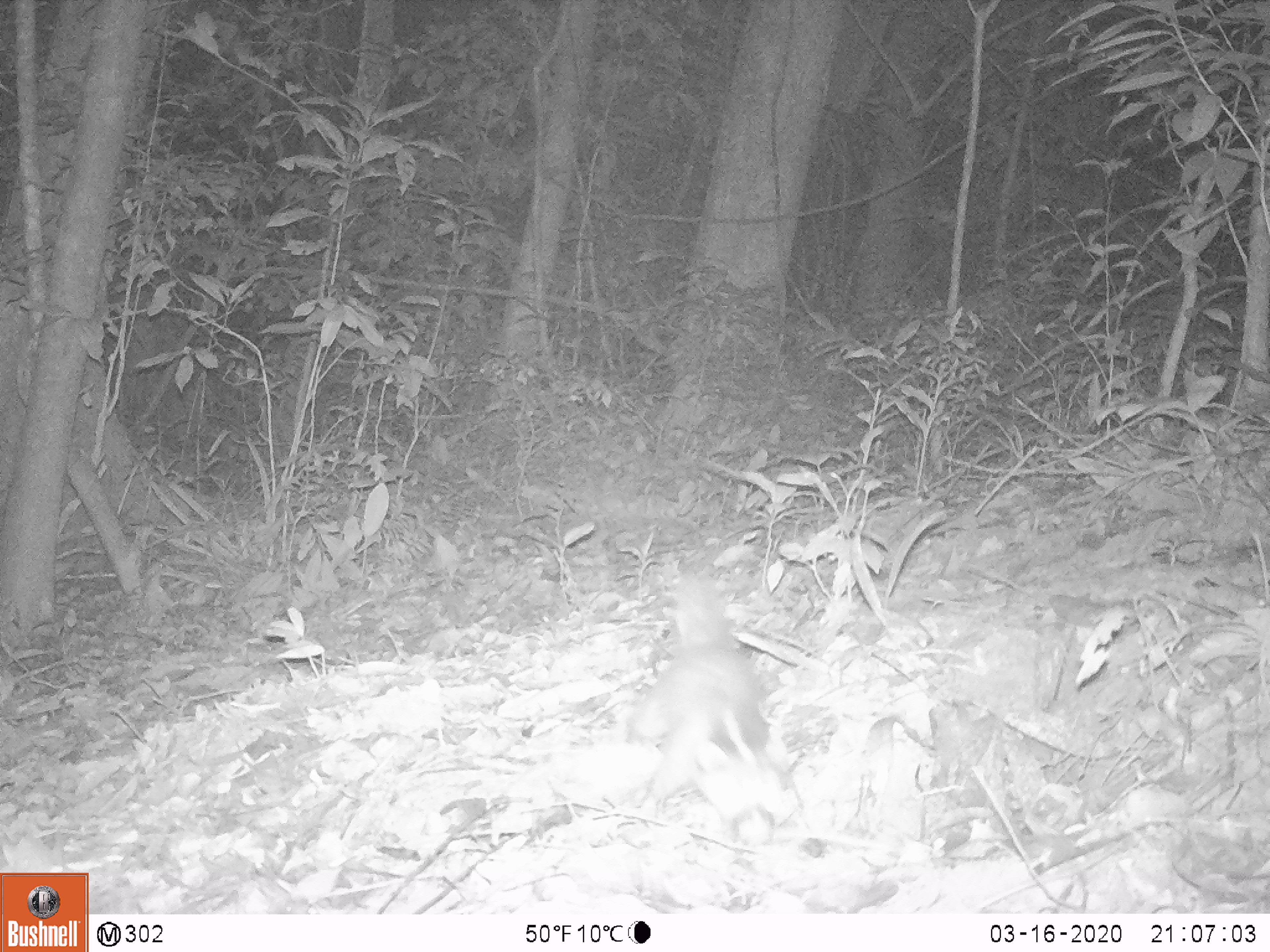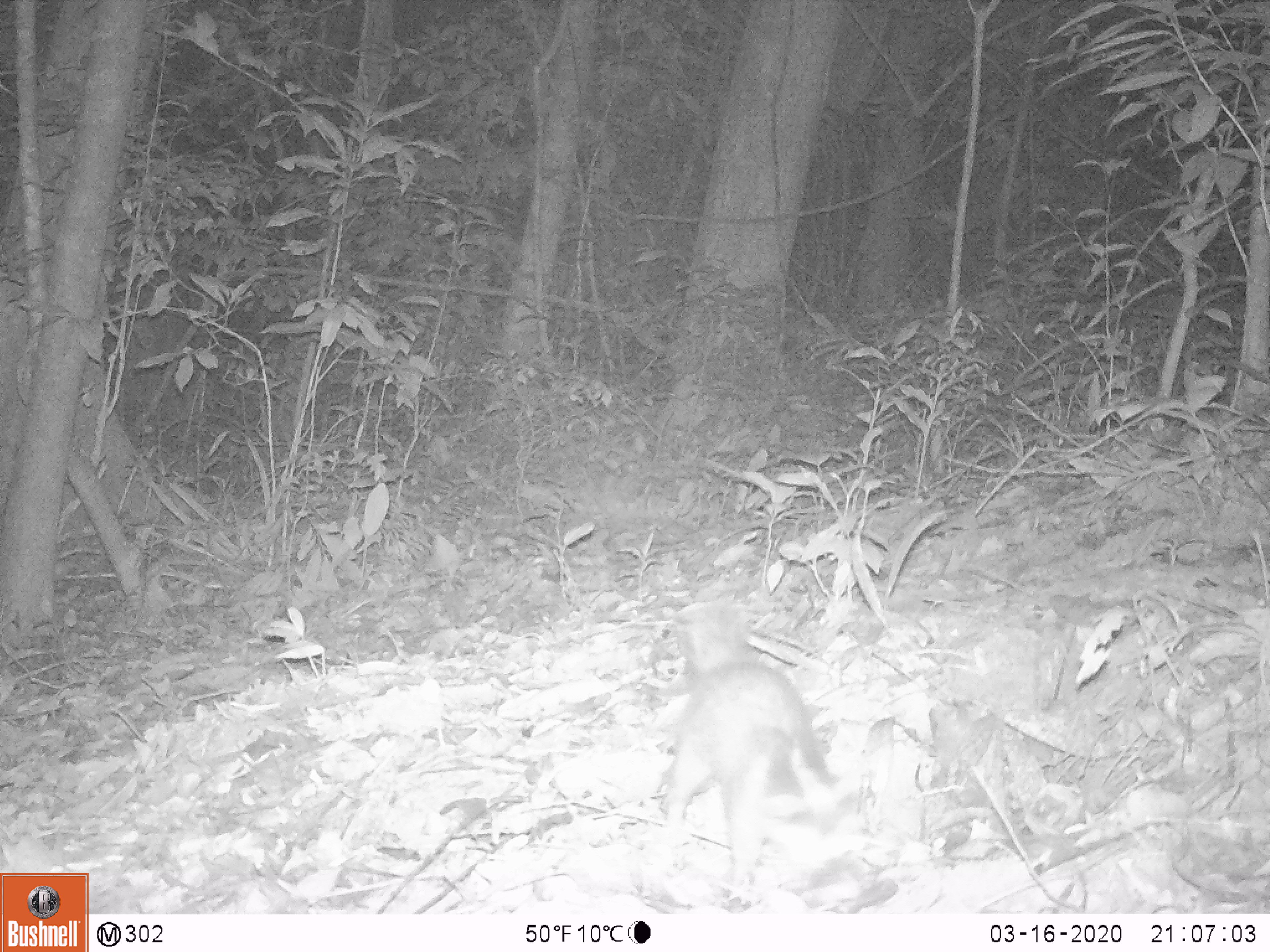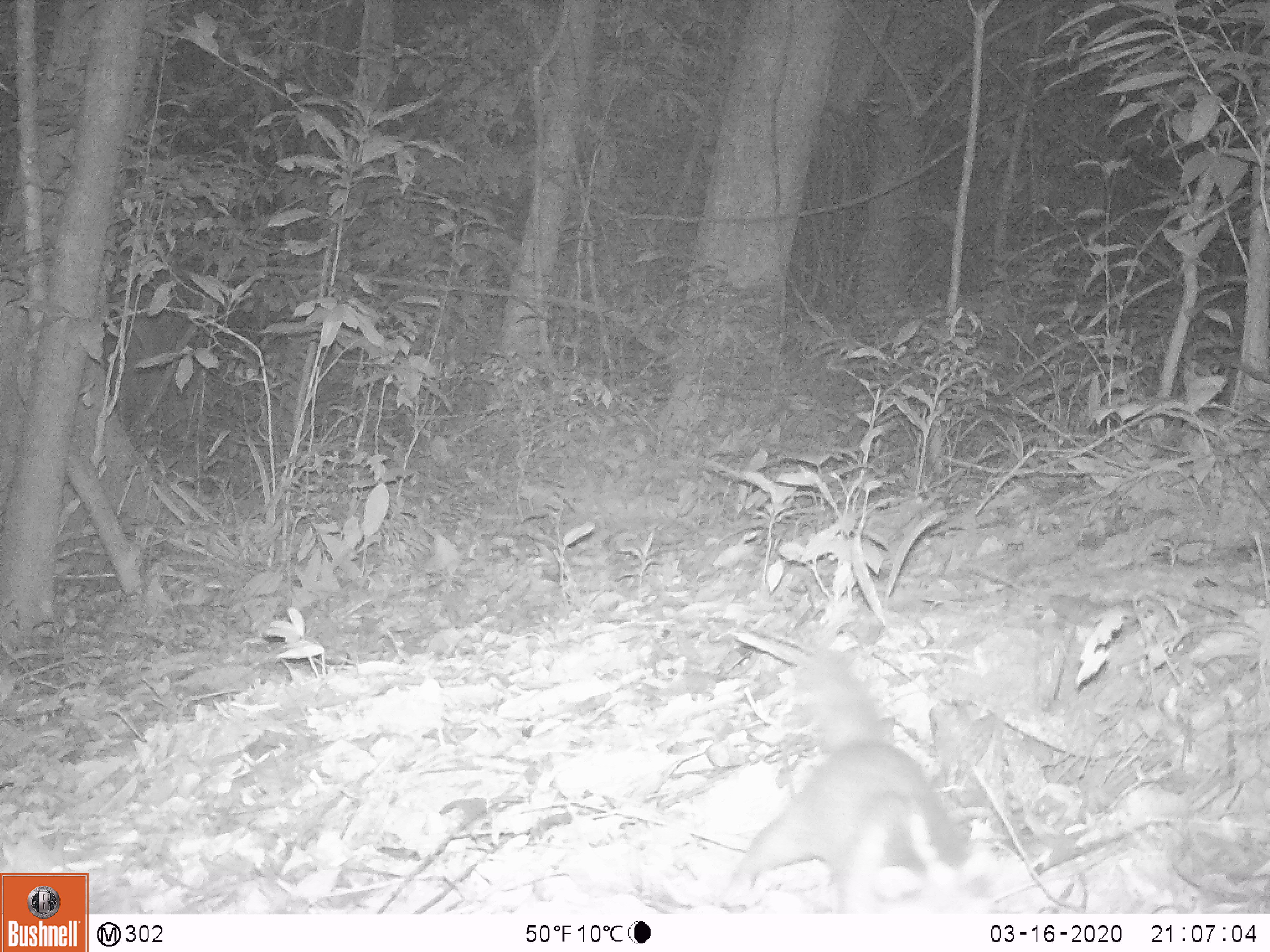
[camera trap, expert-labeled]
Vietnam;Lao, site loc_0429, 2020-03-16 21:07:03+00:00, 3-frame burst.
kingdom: Animalia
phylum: Chordata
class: Mammalia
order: Carnivora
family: Mustelidae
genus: Melogale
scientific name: Melogale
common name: ferret badger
Ferret badger (Melogale). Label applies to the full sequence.